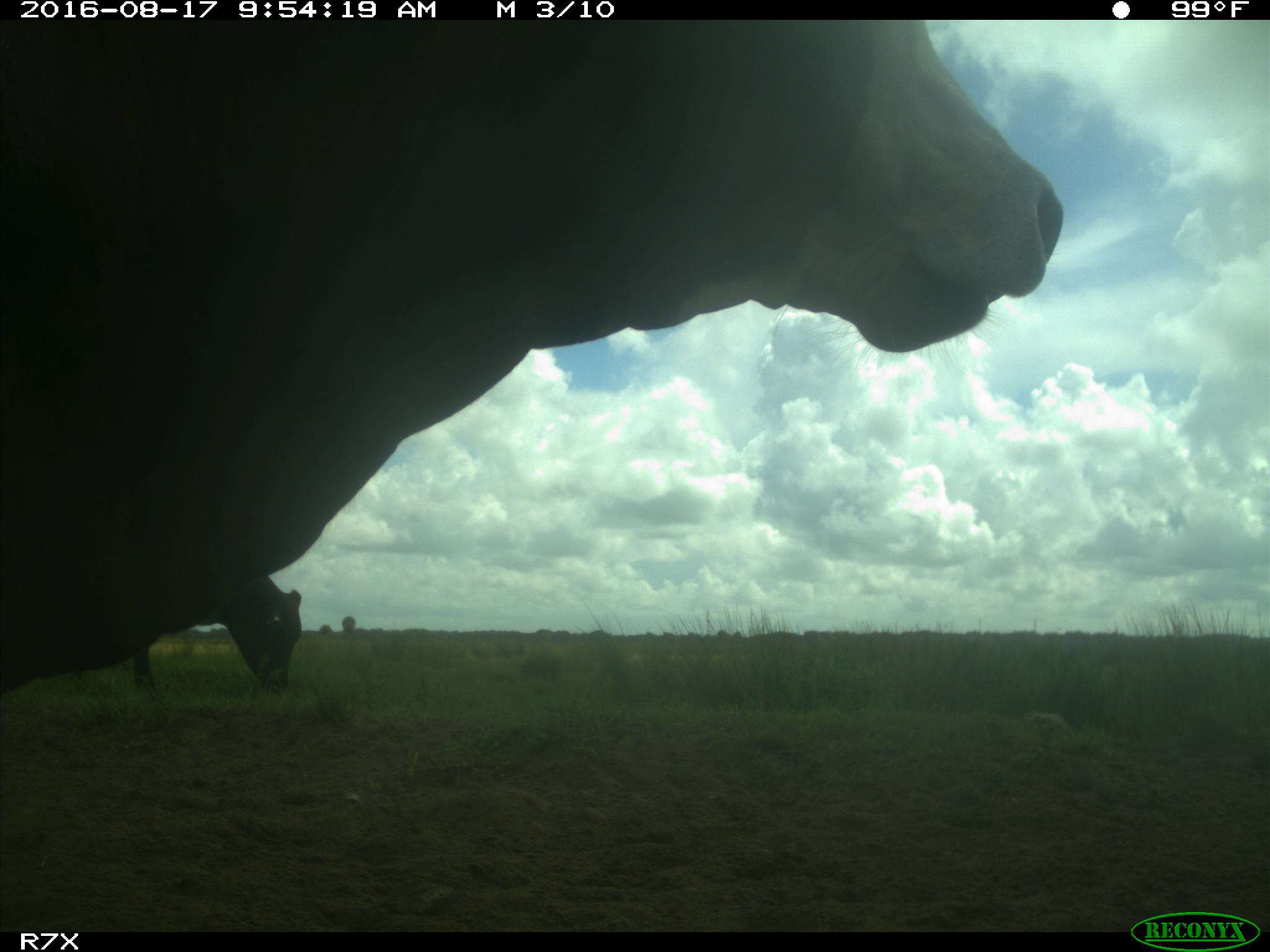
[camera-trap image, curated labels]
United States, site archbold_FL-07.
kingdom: Animalia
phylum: Chordata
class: Mammalia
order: Artiodactyla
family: Bovidae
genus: Bos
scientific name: Bos taurus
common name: domestic cow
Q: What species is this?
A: Bos taurus (domestic cow).